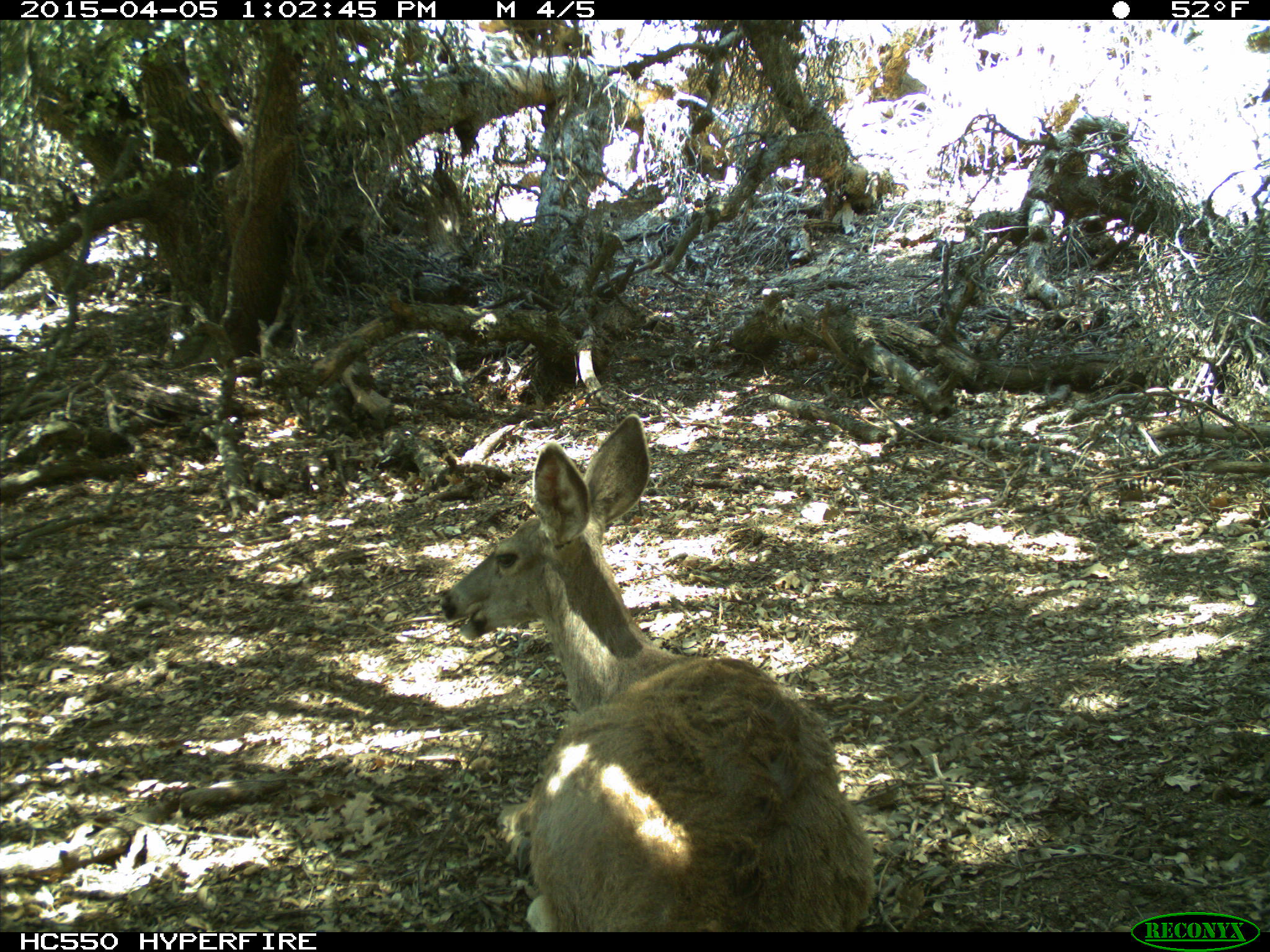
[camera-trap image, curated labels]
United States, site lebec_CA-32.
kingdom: Animalia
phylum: Chordata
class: Mammalia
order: Artiodactyla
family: Cervidae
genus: Odocoileus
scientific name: Odocoileus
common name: deer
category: unidentified deer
Unidentified deer (deer) (Odocoileus).